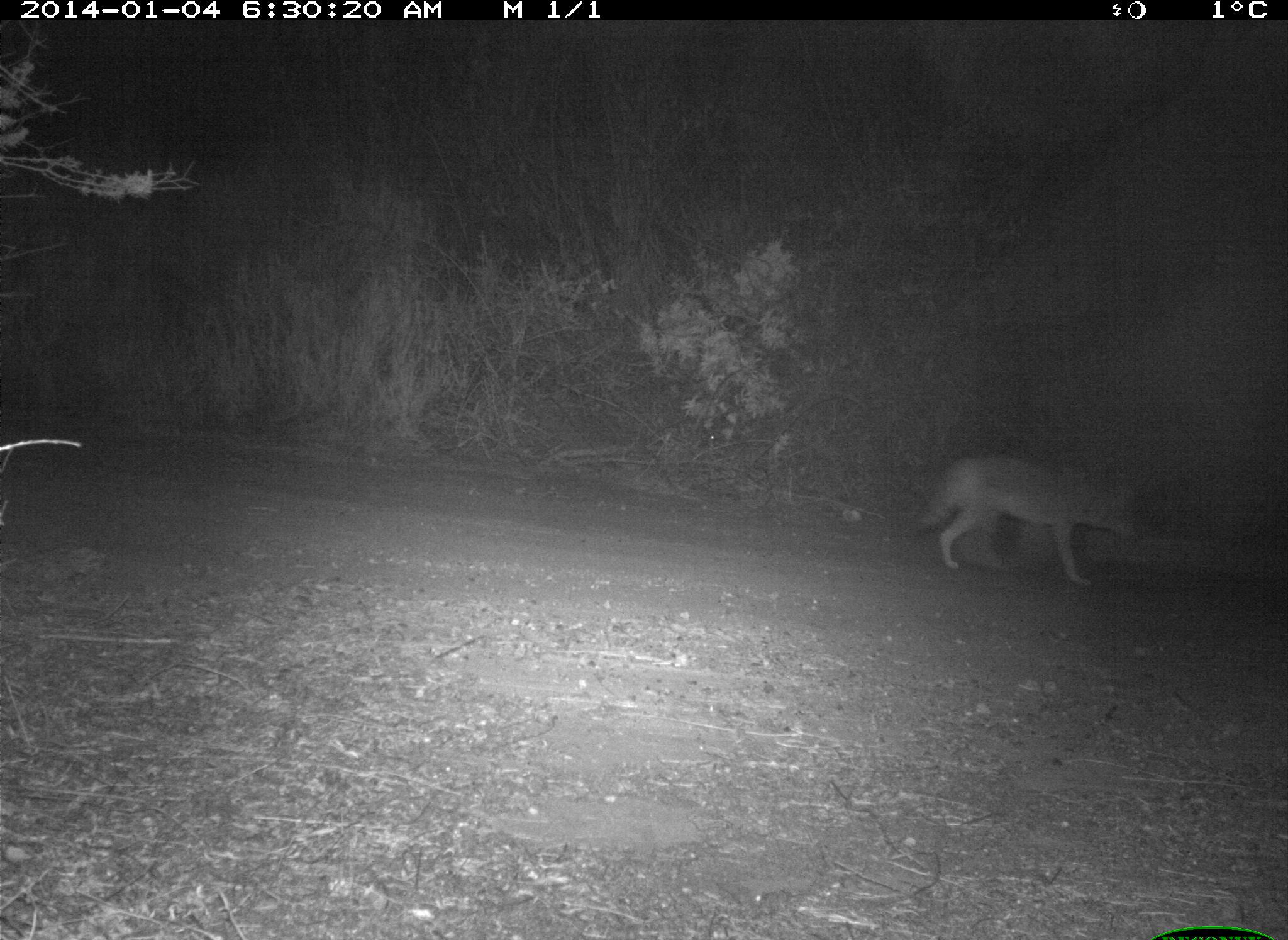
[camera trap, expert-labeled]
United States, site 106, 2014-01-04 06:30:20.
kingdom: Animalia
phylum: Chordata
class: Mammalia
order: Carnivora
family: Canidae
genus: Canis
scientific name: Canis latrans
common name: coyote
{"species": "coyote (Canis latrans)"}